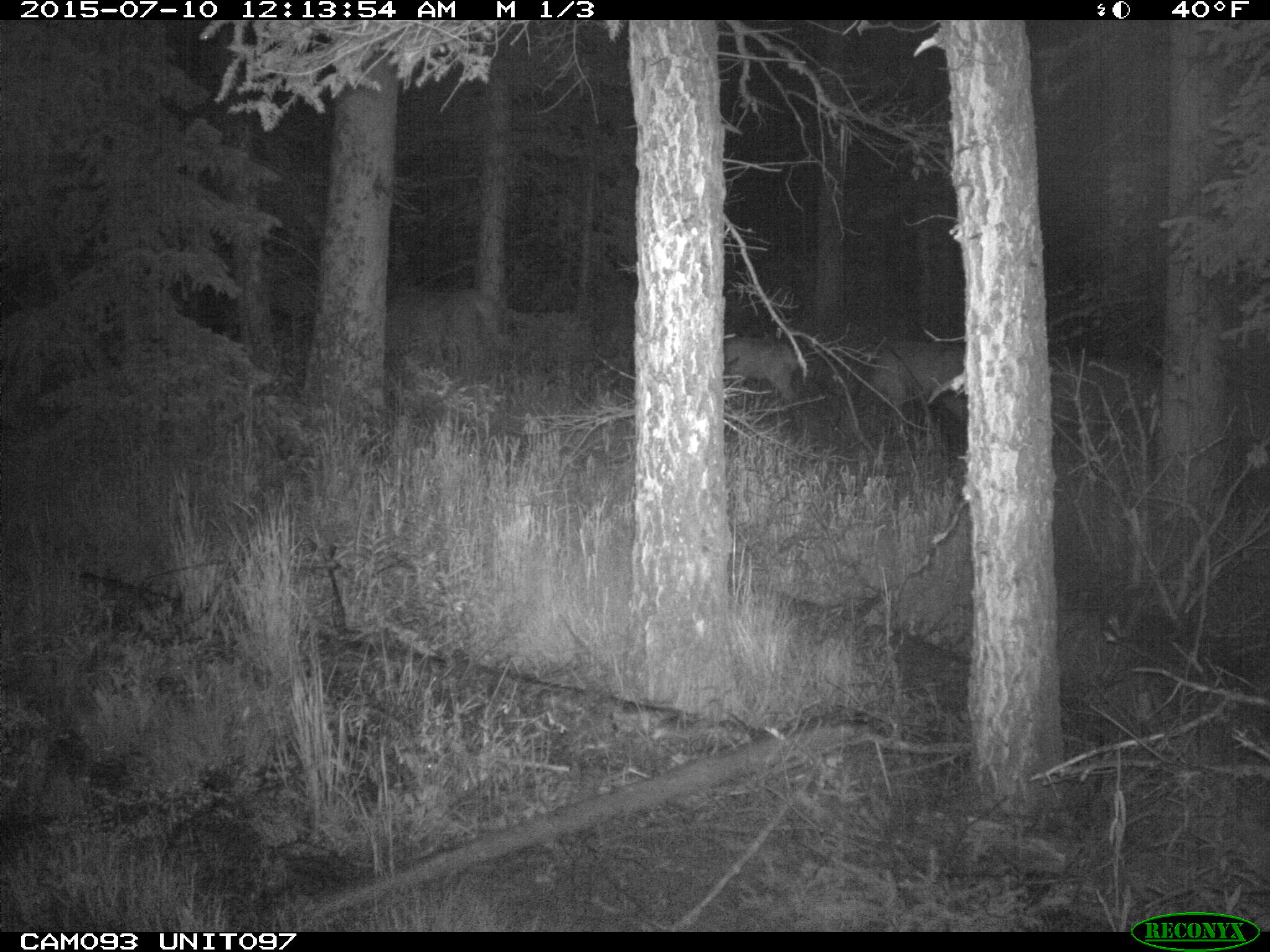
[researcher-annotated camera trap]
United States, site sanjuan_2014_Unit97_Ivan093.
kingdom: Animalia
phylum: Chordata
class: Mammalia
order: Artiodactyla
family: Cervidae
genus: Cervus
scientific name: Cervus elaphus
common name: red deer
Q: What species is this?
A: Cervus elaphus (red deer).